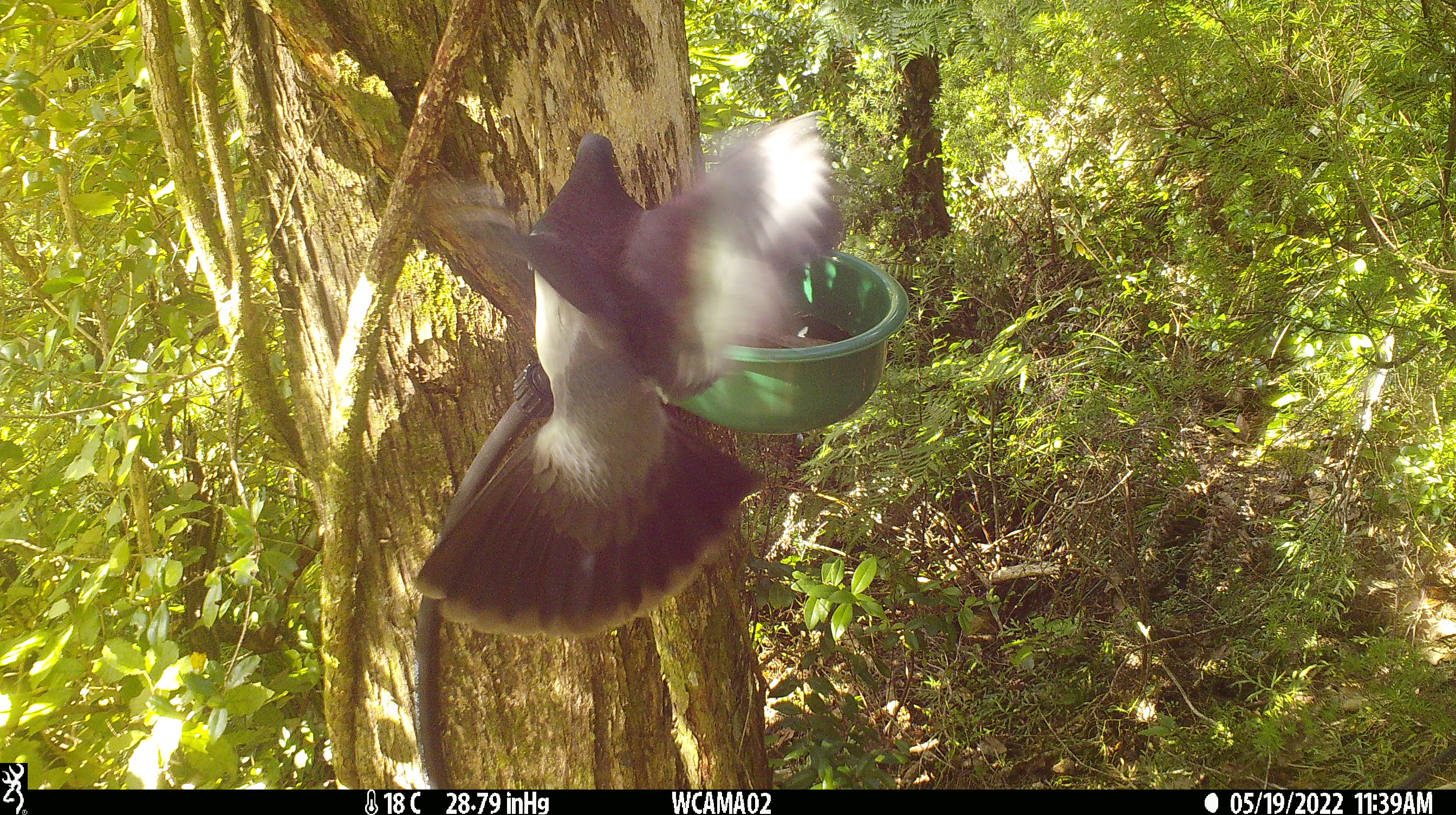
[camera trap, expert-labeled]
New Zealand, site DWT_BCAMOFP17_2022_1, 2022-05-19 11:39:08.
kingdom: Animalia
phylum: Chordata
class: Aves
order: Columbiformes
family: Columbidae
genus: Hemiphaga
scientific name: Hemiphaga novaeseelandiae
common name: new zealand pigeon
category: kereru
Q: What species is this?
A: Kereru (new zealand pigeon) (Hemiphaga novaeseelandiae).